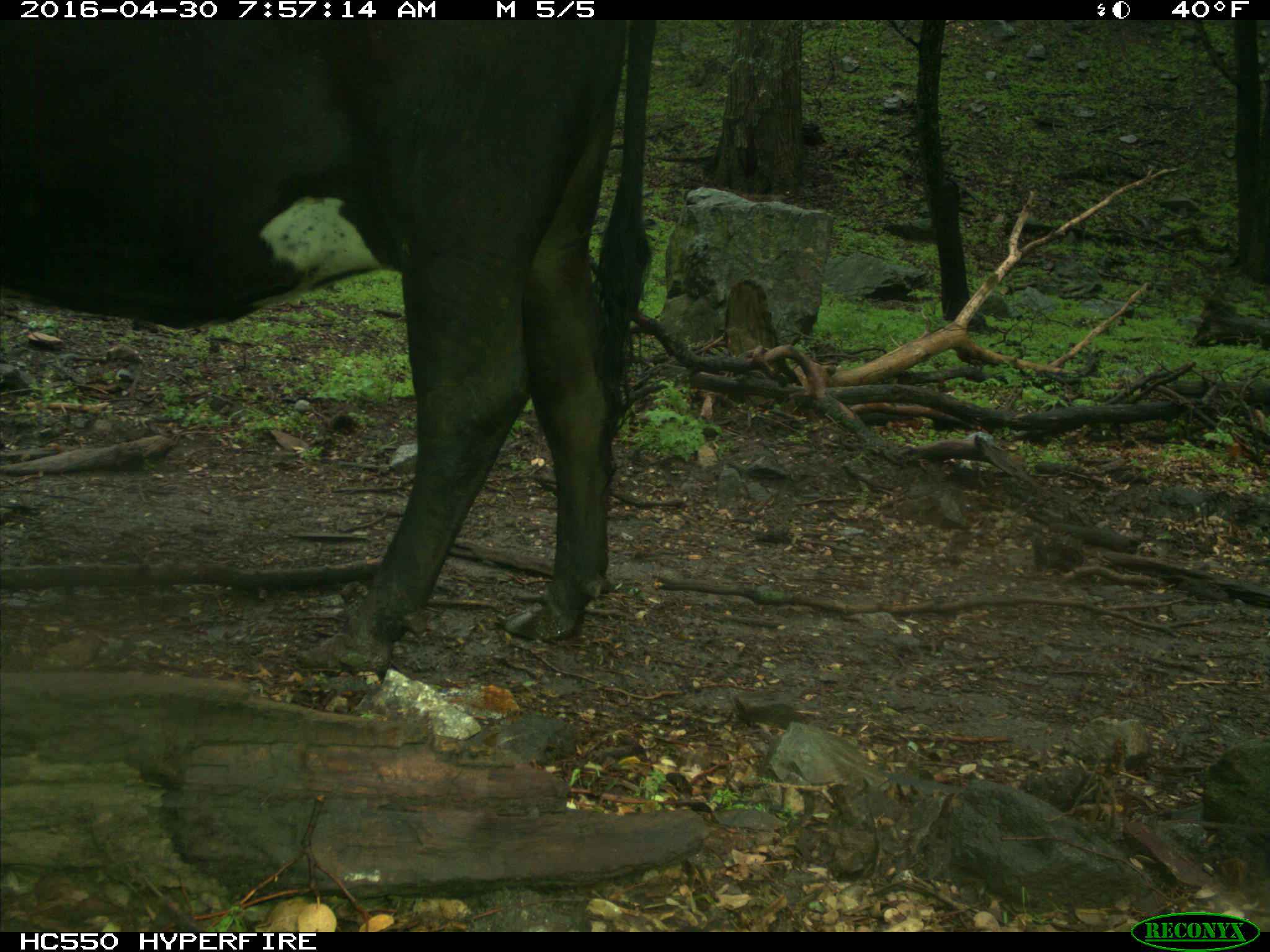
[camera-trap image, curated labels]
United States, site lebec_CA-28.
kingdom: Animalia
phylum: Chordata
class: Mammalia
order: Artiodactyla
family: Bovidae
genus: Bos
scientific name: Bos taurus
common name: domestic cow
Bos taurus (domestic cow).